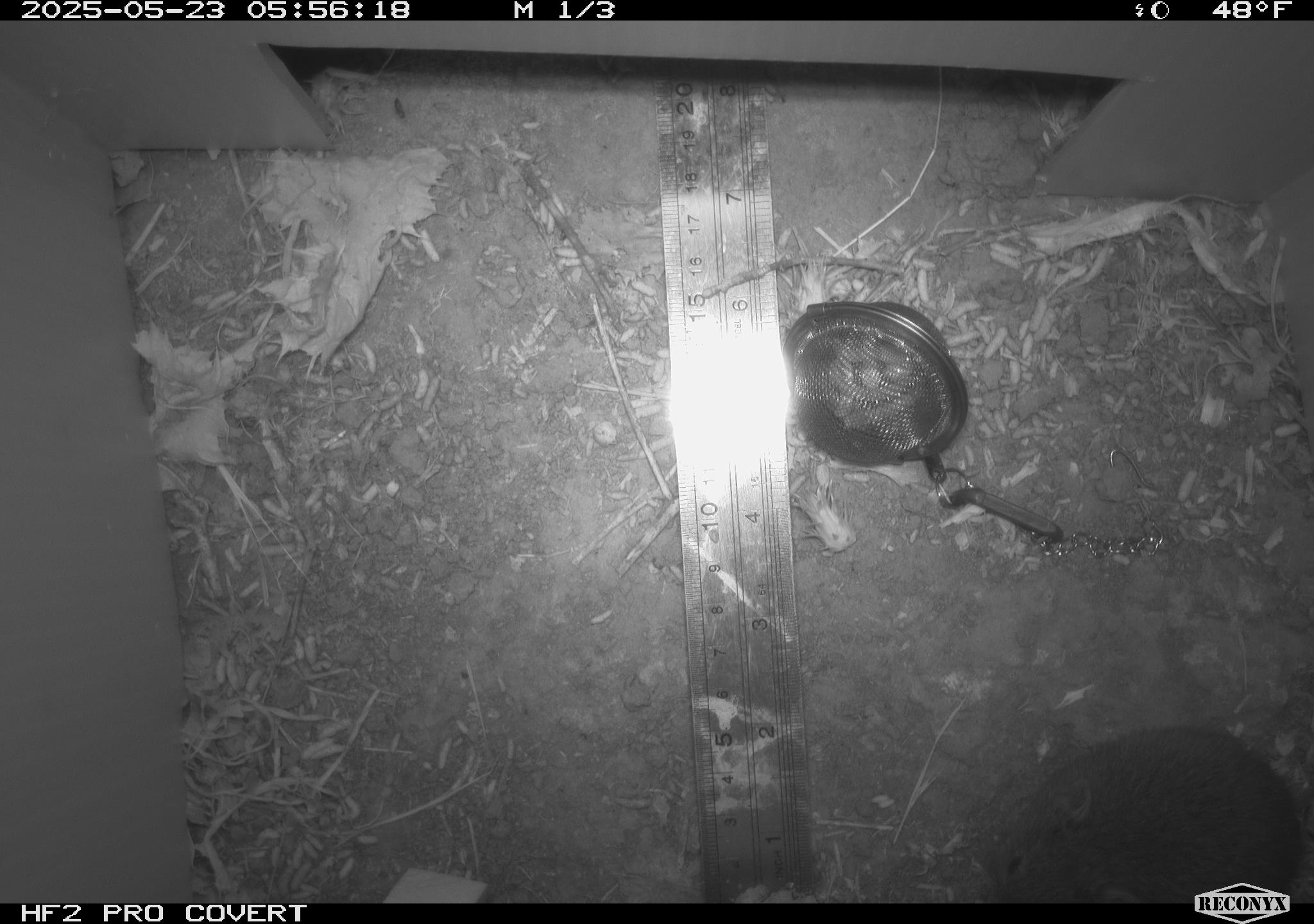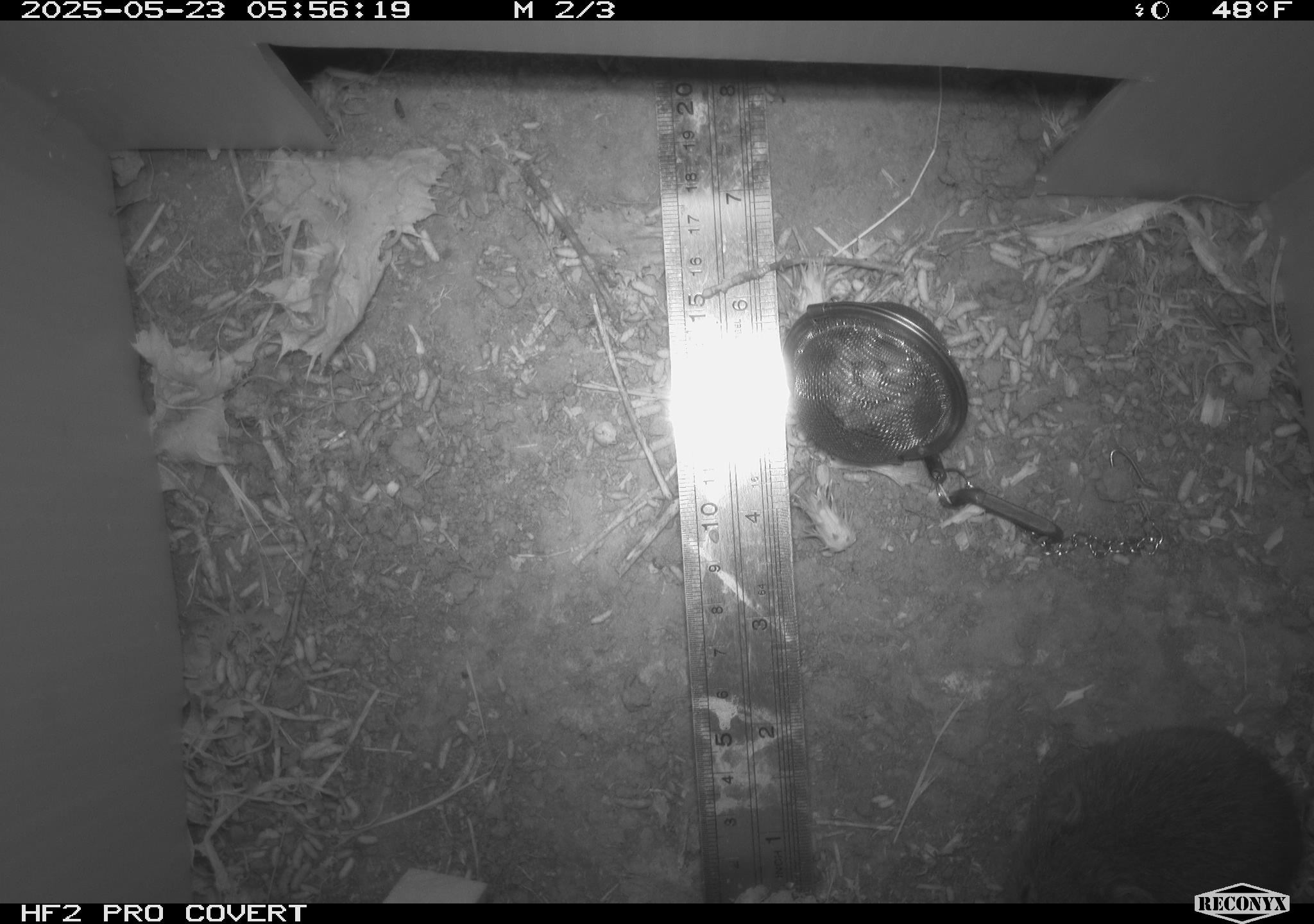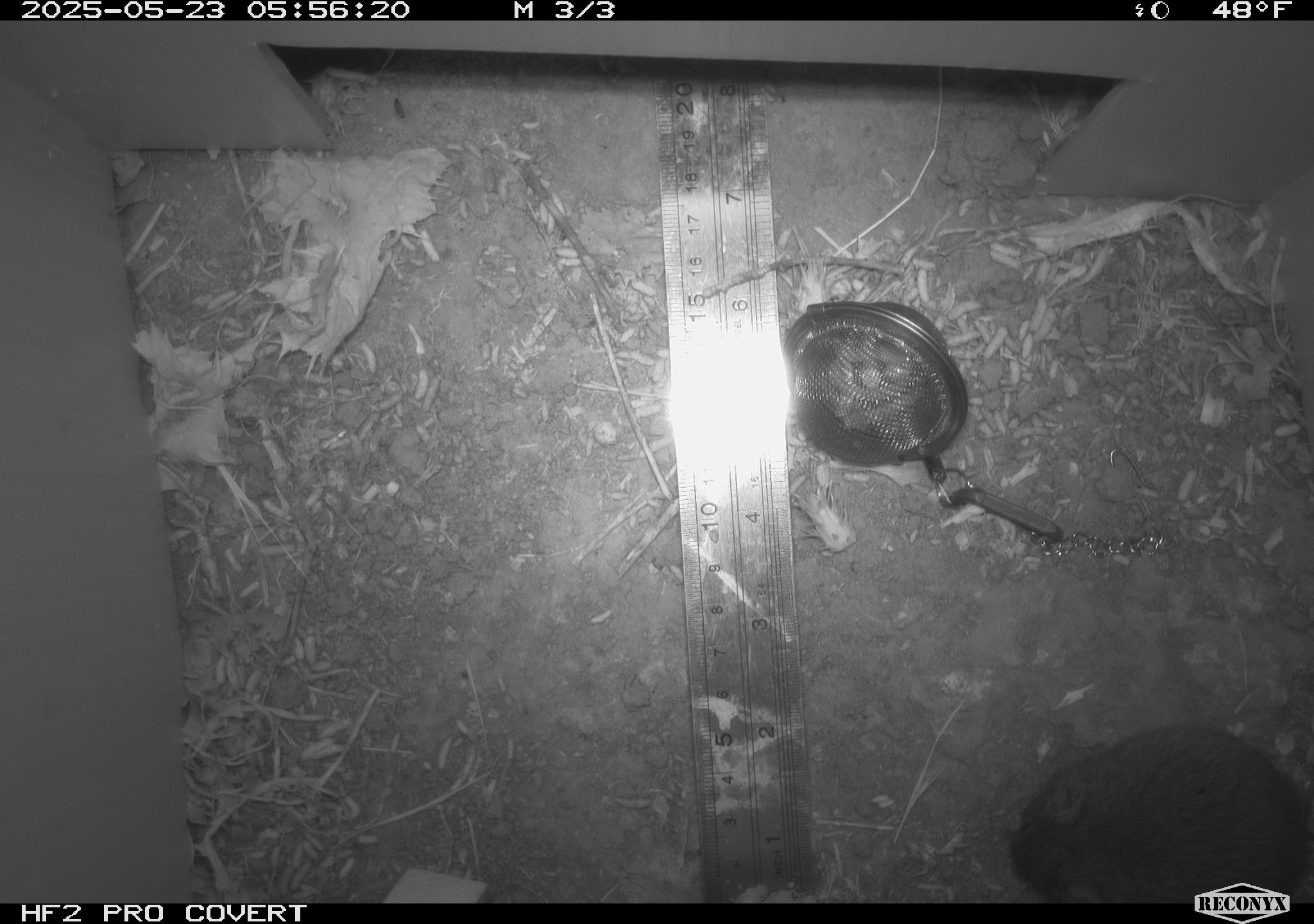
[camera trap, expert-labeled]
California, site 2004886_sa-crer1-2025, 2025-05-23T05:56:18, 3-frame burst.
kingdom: Animalia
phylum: Chordata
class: Mammalia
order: Rodentia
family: Cricetidae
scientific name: Arvicolinae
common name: voles, lemmings, and muskrats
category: arvicolinae subfamily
Arvicolinae subfamily (voles, lemmings, and muskrats) (Arvicolinae).